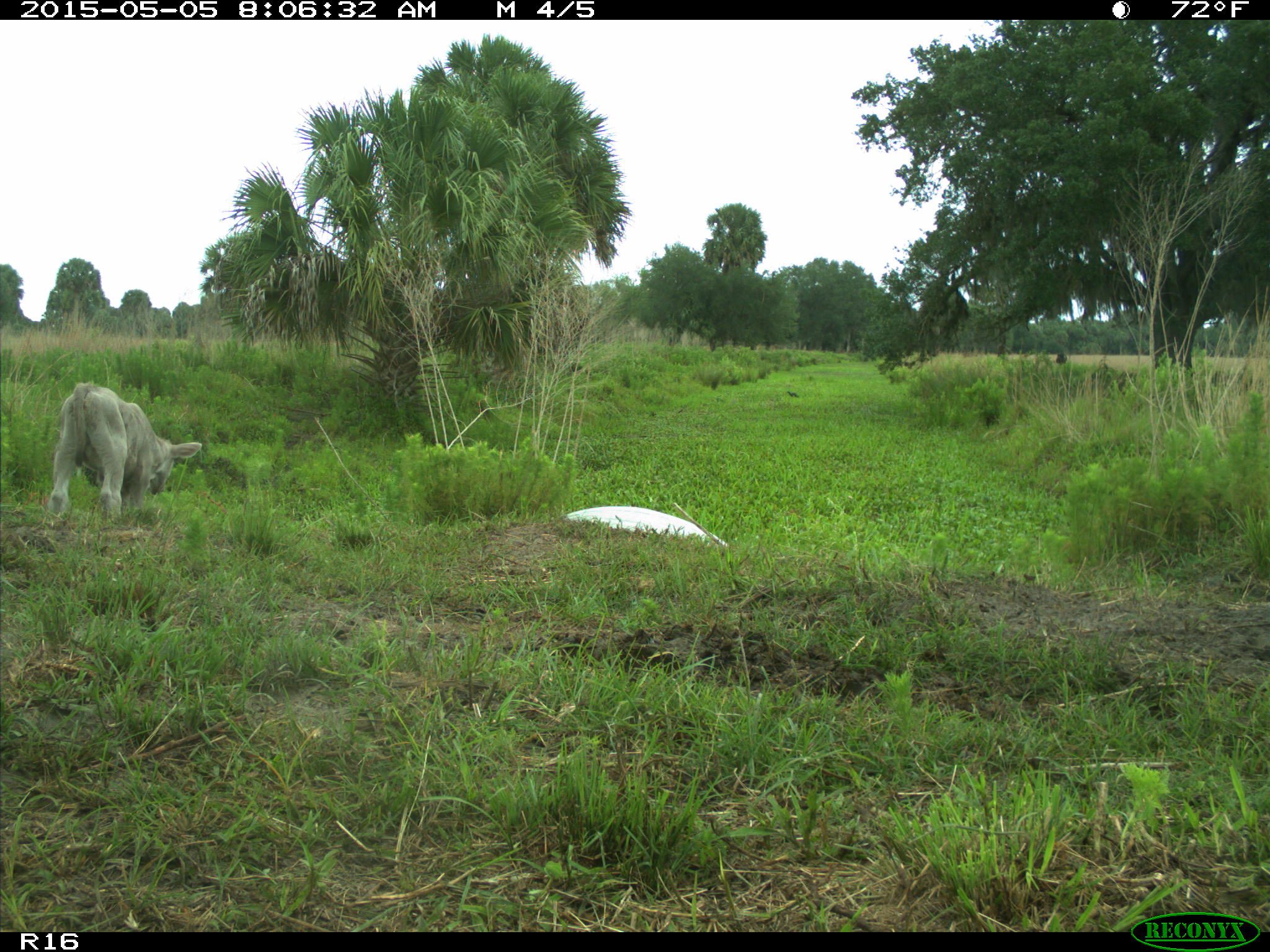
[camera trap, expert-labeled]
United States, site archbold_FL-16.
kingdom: Animalia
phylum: Chordata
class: Mammalia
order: Artiodactyla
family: Bovidae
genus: Bos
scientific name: Bos taurus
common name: domestic cow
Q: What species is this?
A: Bos taurus (domestic cow).